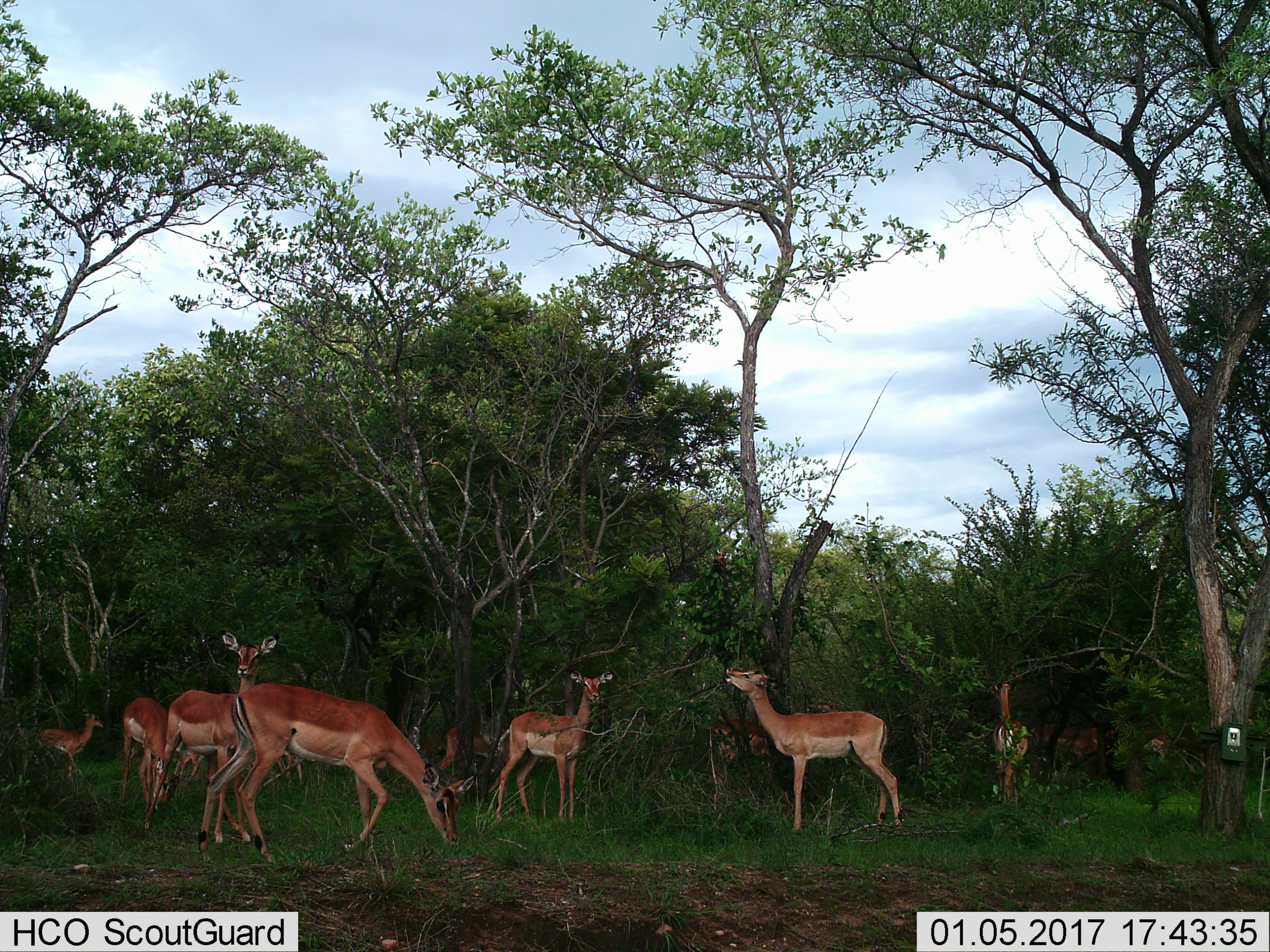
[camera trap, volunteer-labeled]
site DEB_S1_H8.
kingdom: Animalia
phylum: Chordata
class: Mammalia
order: Artiodactyla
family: Bovidae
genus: Aepyceros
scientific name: Aepyceros melampus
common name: impala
Impala (Aepyceros melampus), count 11-50. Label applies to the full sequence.